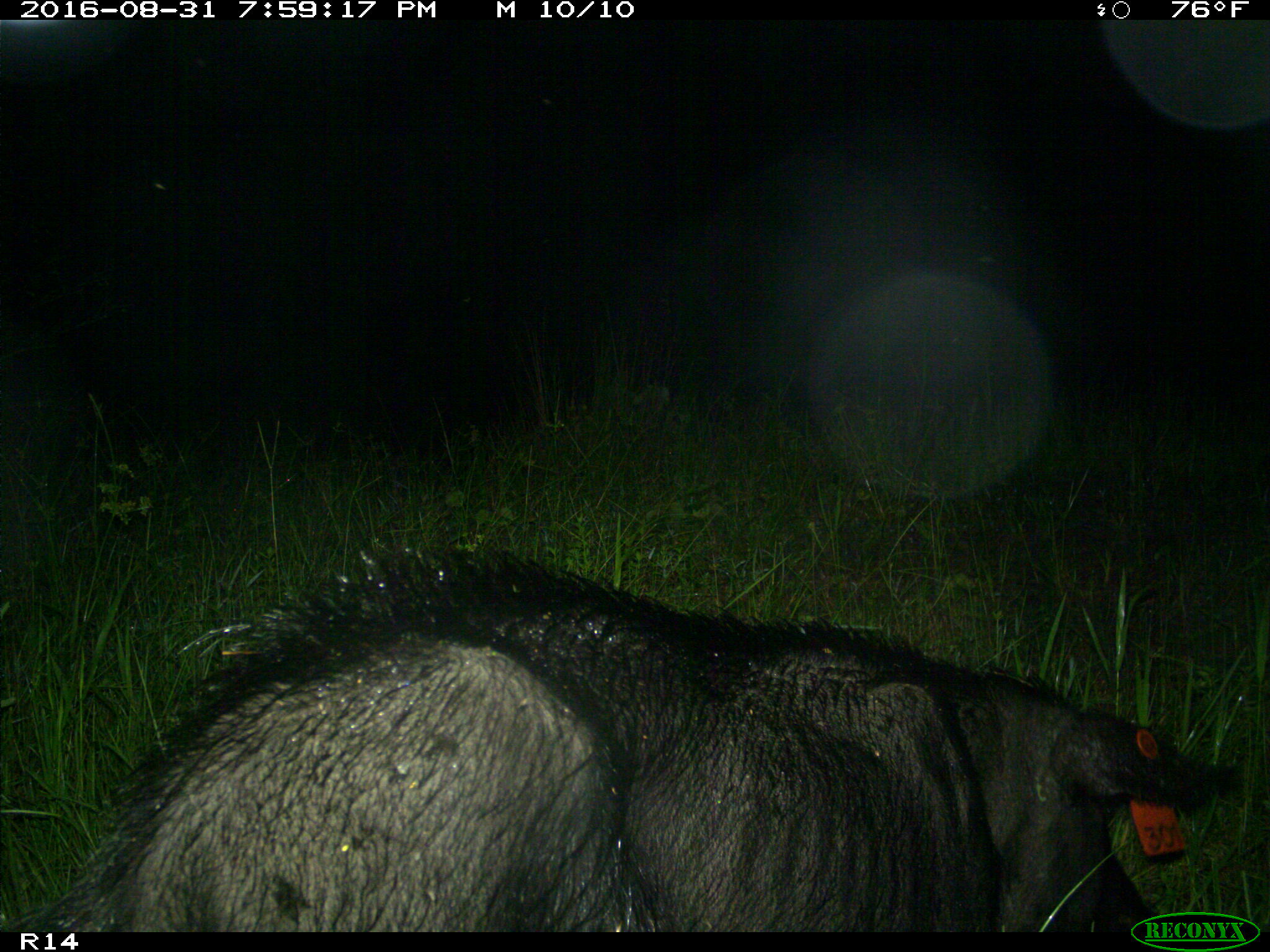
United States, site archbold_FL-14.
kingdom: Animalia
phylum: Chordata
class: Mammalia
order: Artiodactyla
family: Suidae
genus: Sus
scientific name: Sus scrofa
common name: wild boar